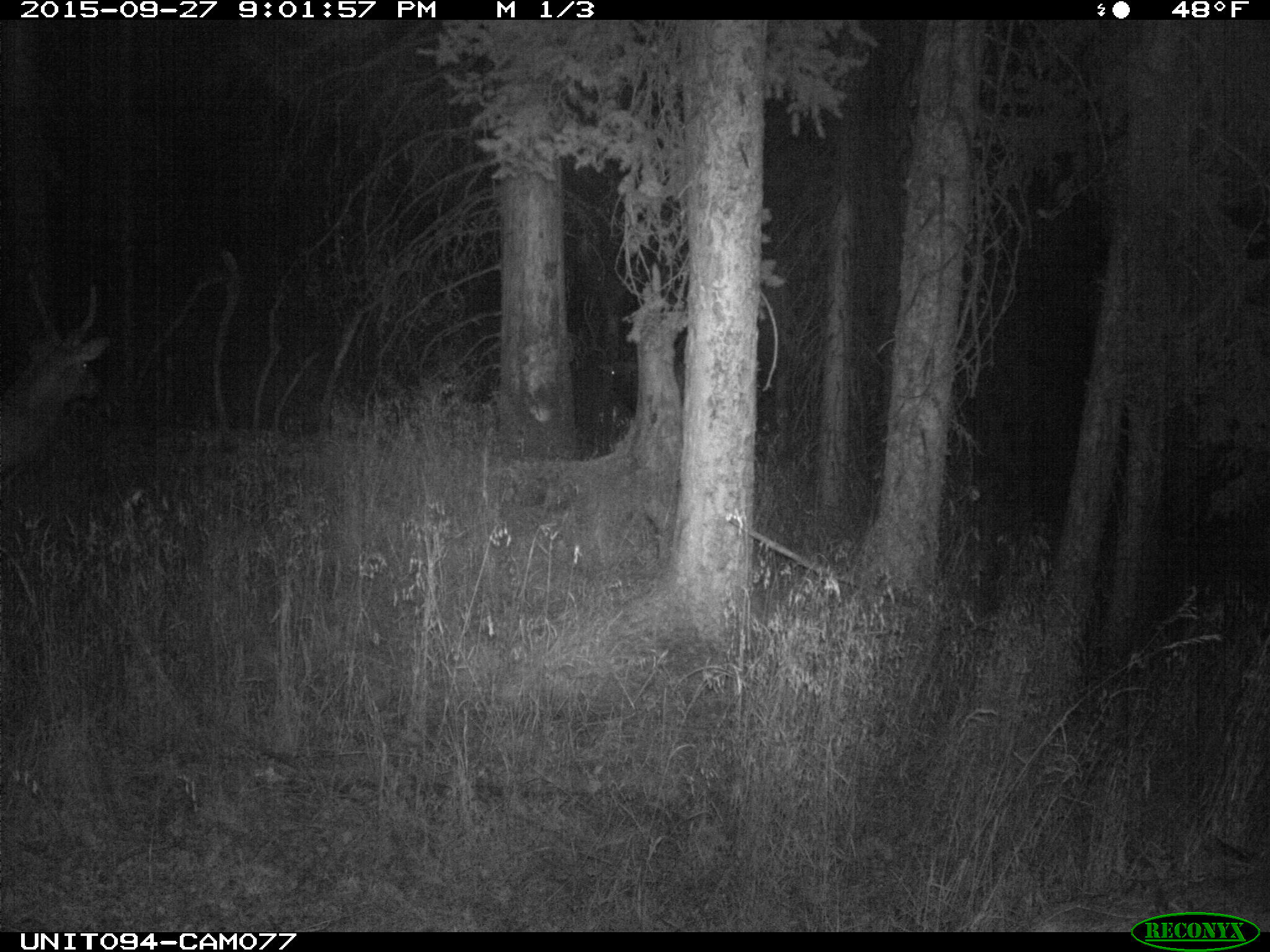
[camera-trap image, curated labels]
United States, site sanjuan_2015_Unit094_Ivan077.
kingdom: Animalia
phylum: Chordata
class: Mammalia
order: Artiodactyla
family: Cervidae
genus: Cervus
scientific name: Cervus elaphus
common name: red deer